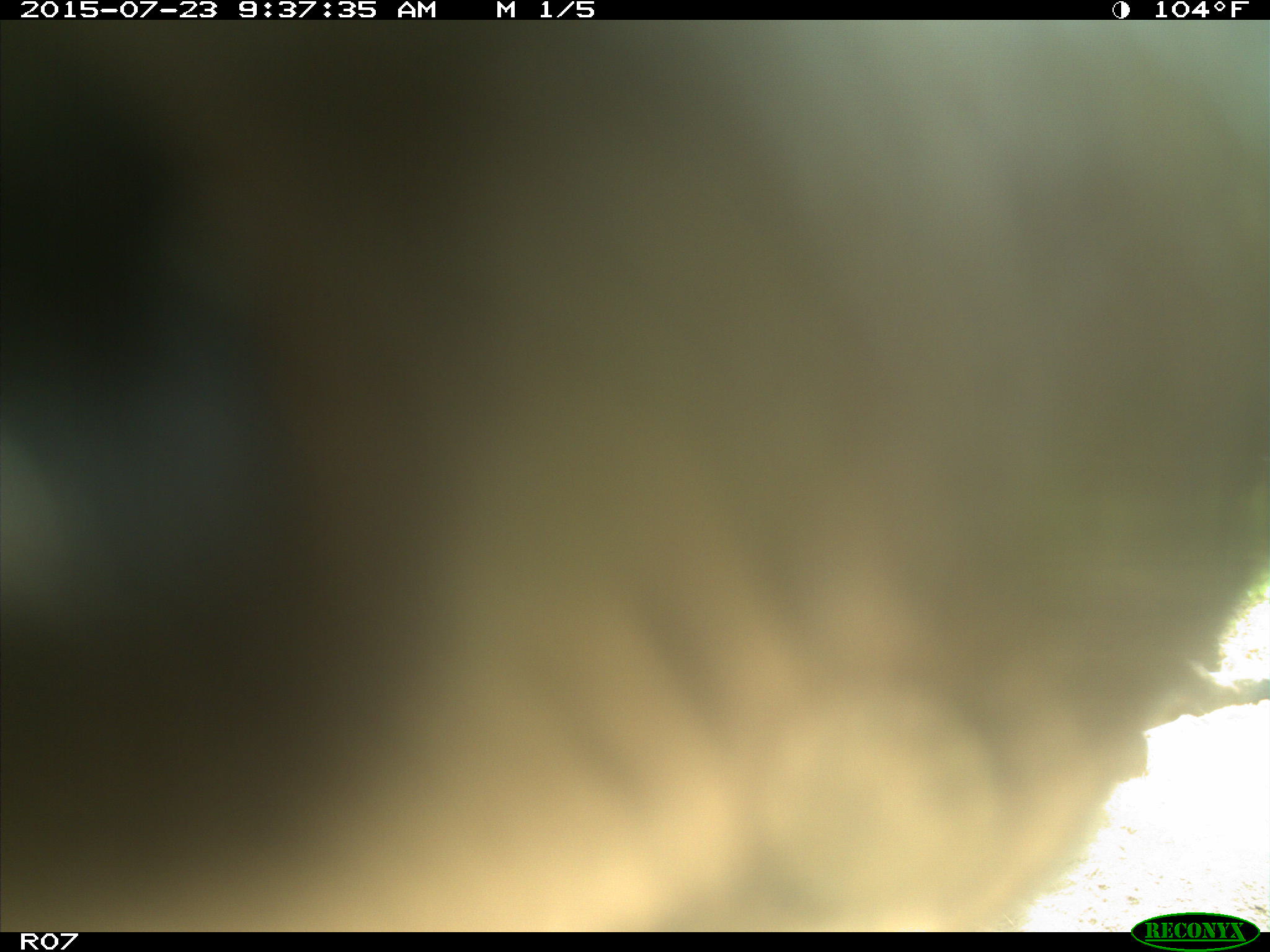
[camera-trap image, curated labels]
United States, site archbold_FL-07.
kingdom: Animalia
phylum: Chordata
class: Mammalia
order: Artiodactyla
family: Bovidae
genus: Bos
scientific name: Bos taurus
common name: domestic cow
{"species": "Bos taurus (domestic cow)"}